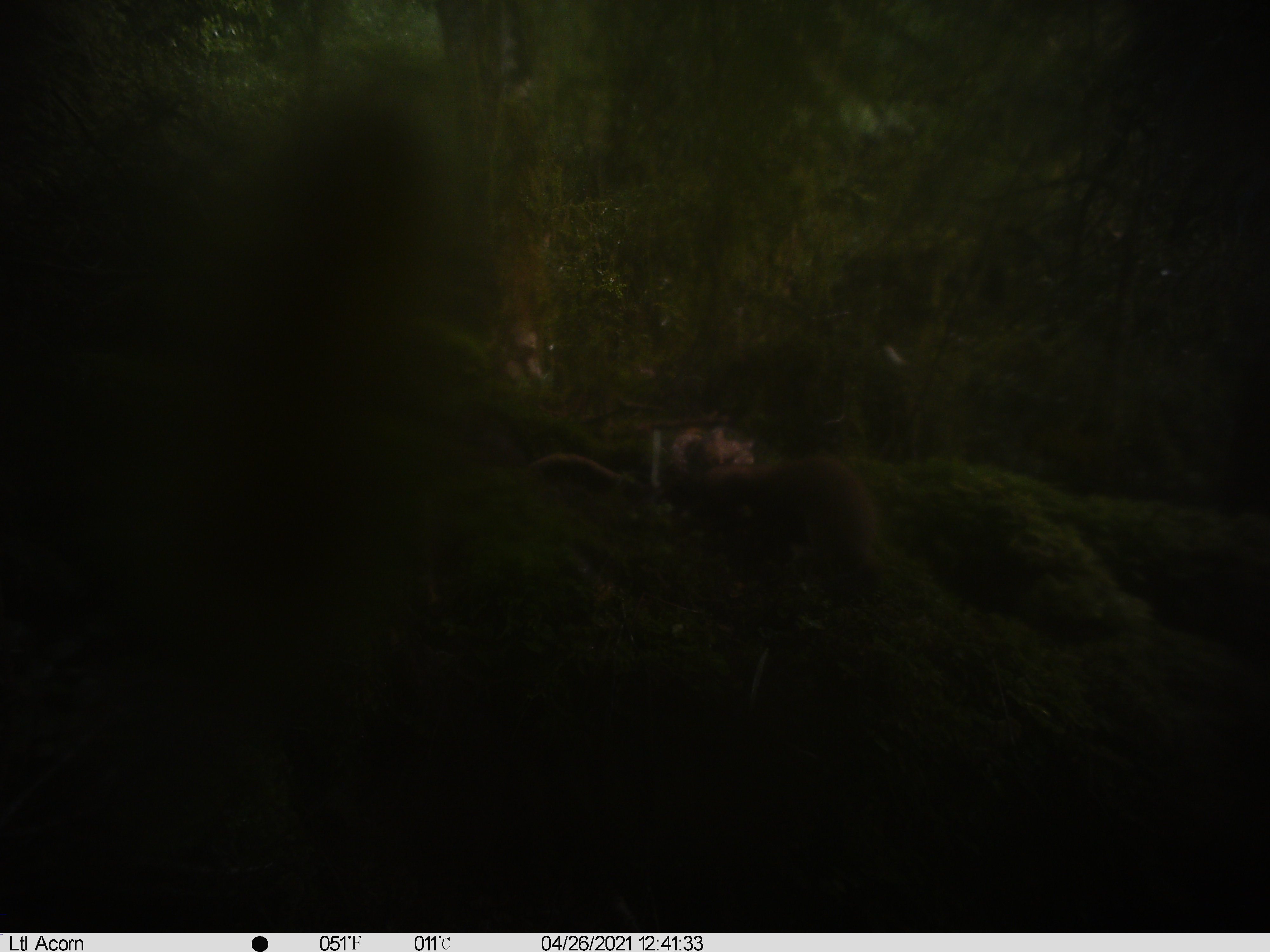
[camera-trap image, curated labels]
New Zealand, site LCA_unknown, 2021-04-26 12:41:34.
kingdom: Animalia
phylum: Chordata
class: Mammalia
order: Carnivora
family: Mustelidae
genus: Mustela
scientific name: Mustela erminea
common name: stoat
Stoat (Mustela erminea).